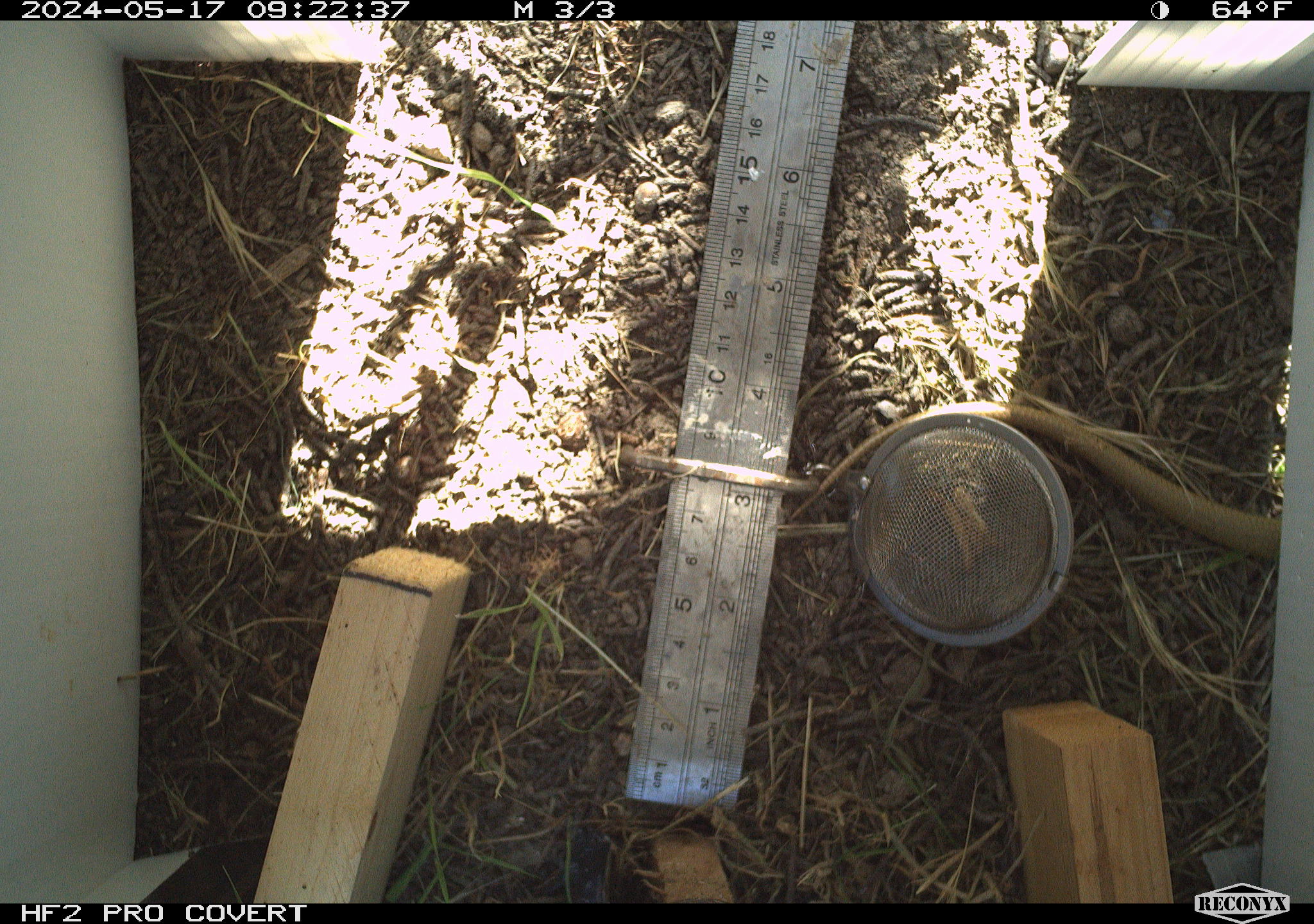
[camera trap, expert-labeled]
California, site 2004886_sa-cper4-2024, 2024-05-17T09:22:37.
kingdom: Animalia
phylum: Chordata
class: Reptilia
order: Squamata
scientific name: Squamata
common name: lizards and snakes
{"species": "lizards and snakes (Squamata)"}